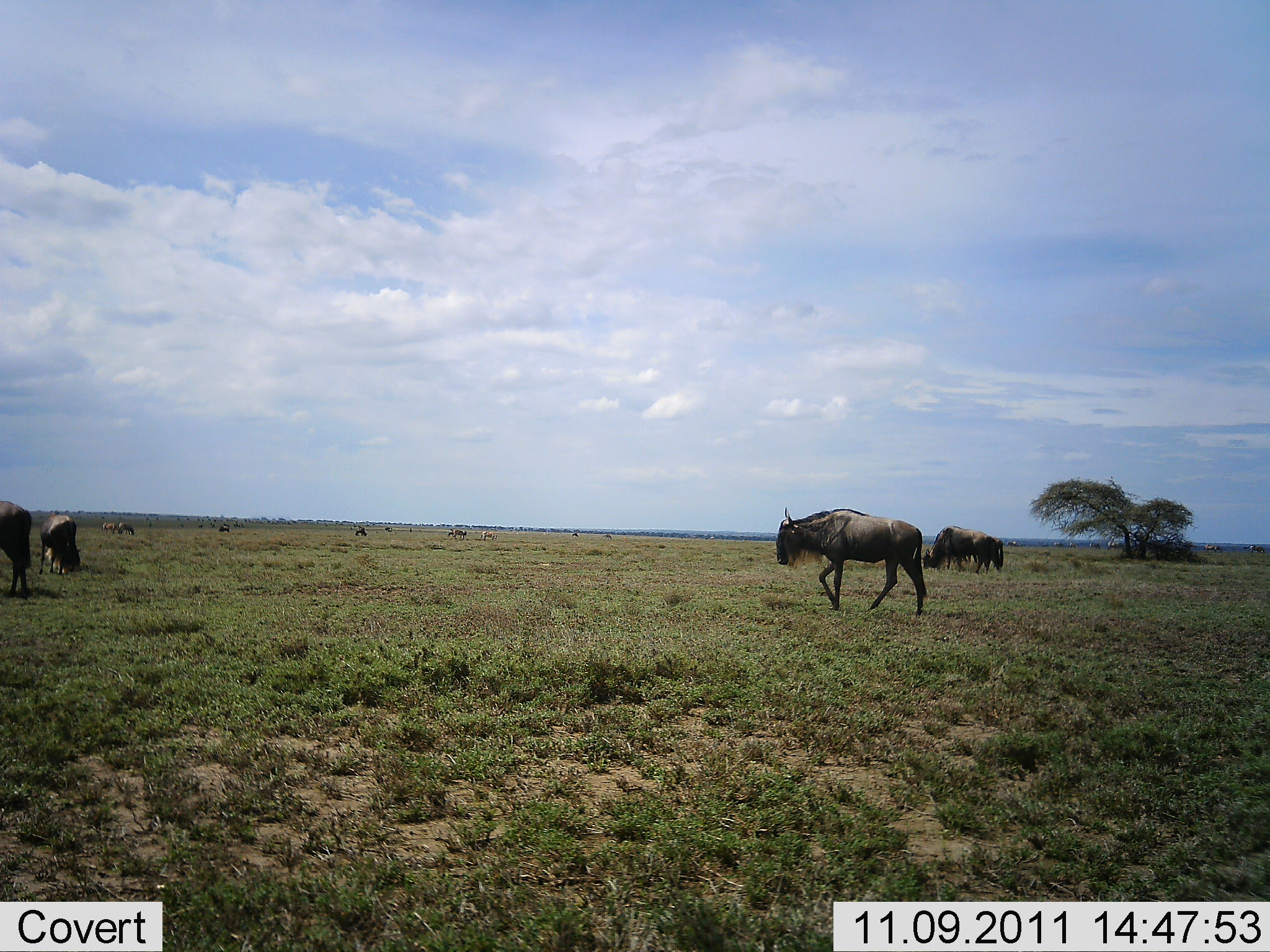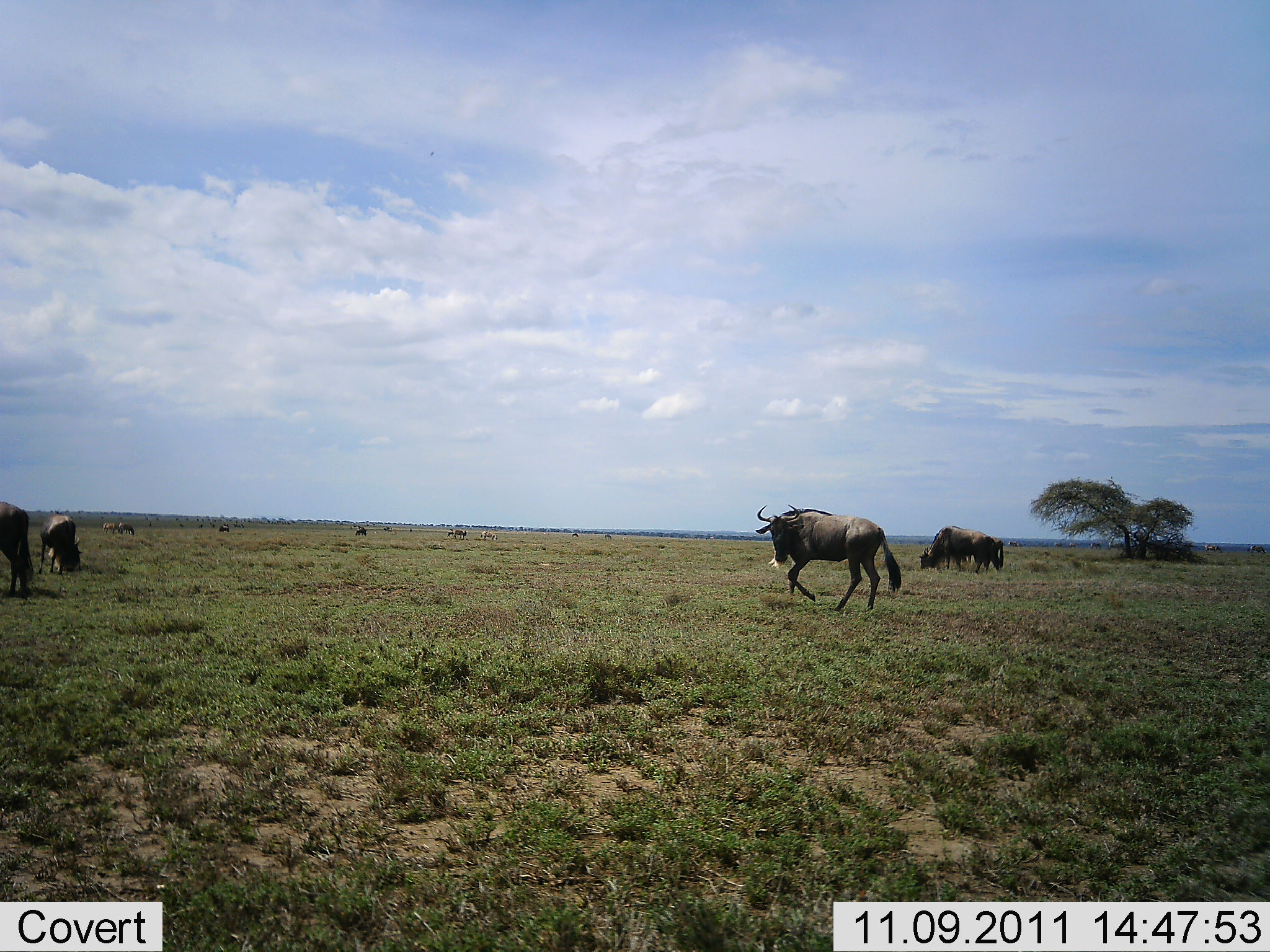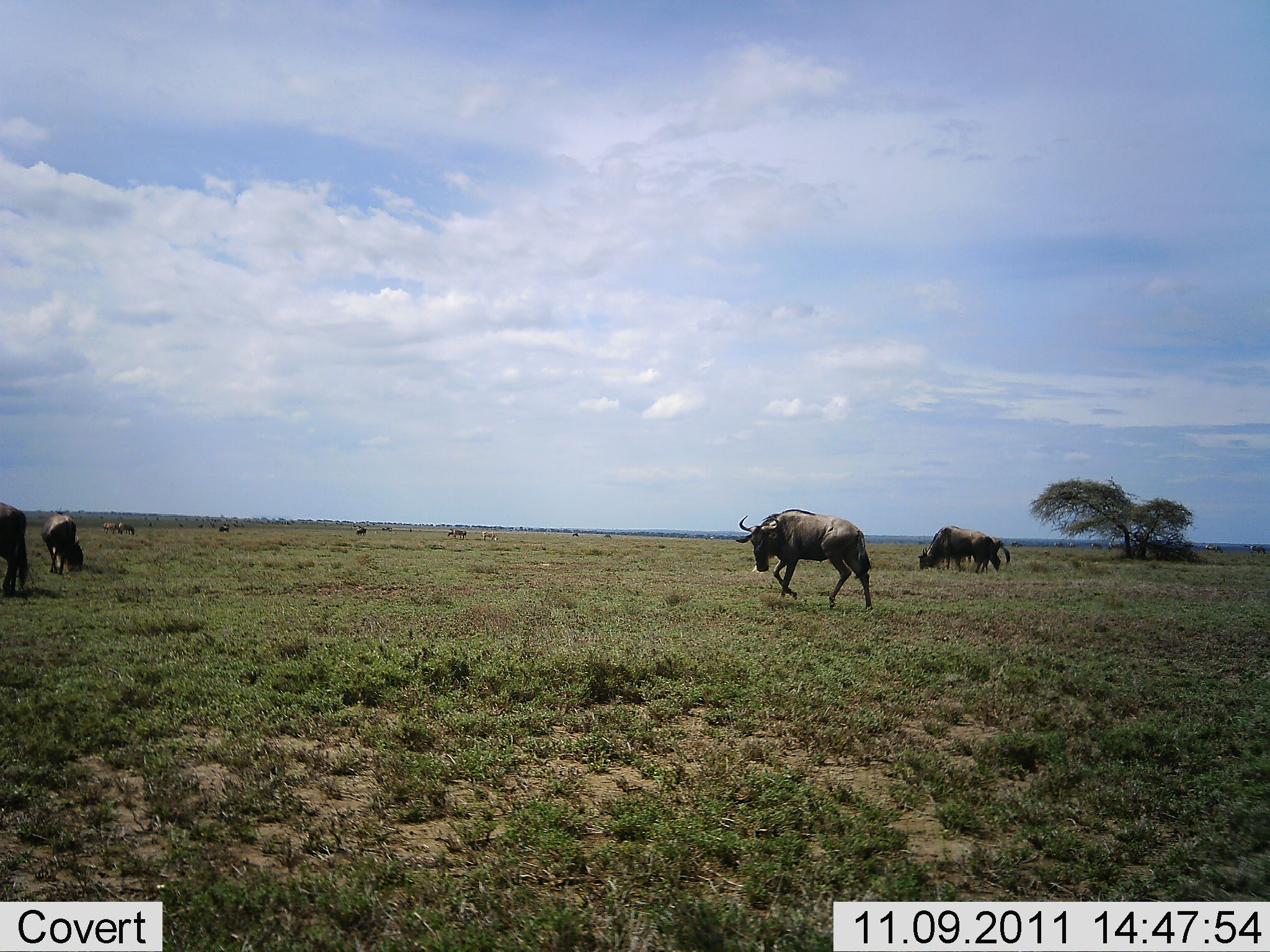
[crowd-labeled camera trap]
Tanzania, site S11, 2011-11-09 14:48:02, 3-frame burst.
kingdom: Animalia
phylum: Chordata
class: Mammalia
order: Artiodactyla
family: Bovidae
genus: Connochaetes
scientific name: Connochaetes taurinus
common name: blue wildebeest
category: wildebeest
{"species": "wildebeest (blue wildebeest) (Connochaetes taurinus)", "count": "9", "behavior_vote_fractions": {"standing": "33%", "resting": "0%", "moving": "67%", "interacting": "0%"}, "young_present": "0%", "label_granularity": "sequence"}